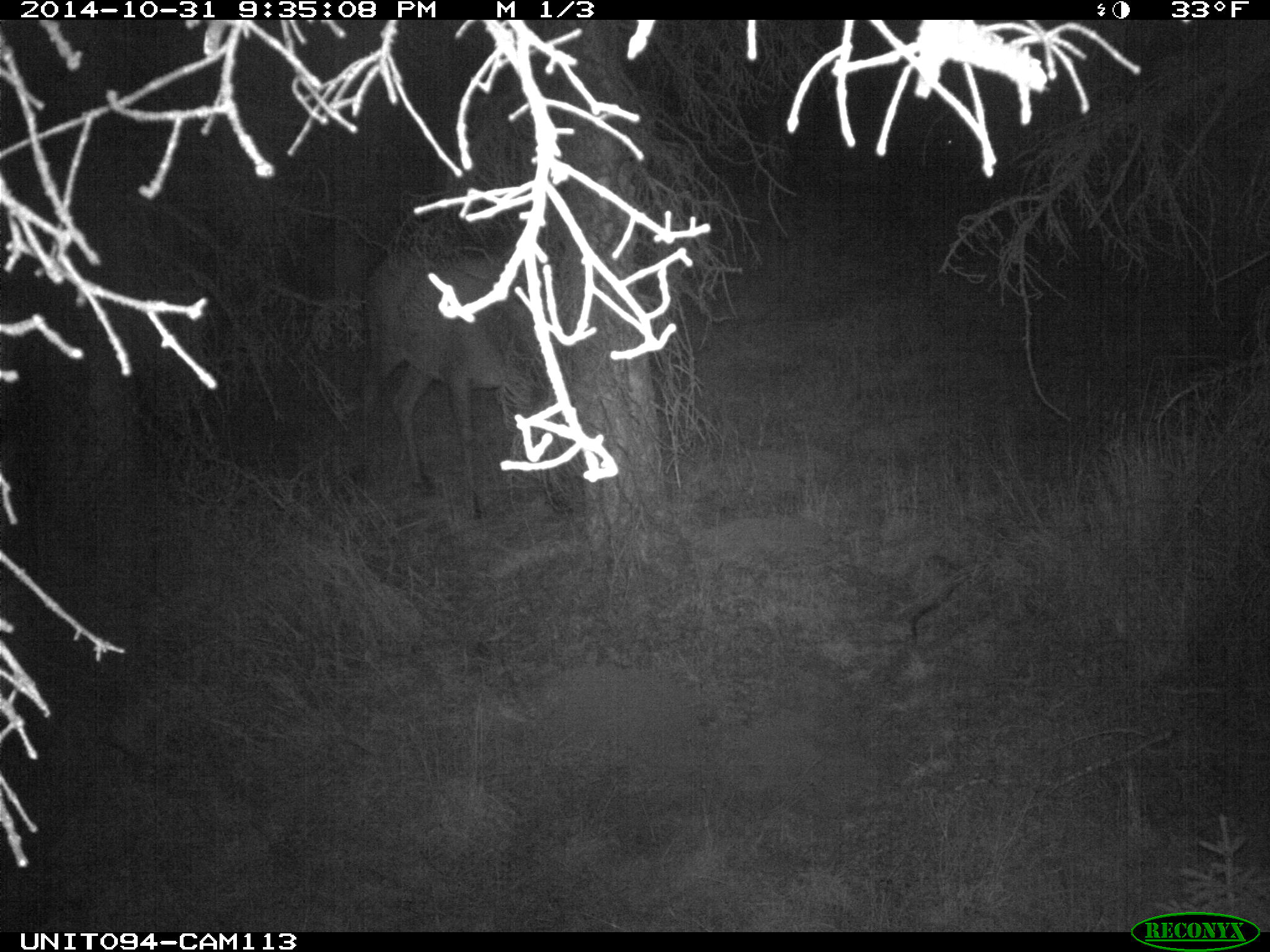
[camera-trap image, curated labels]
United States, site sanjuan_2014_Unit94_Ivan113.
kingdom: Animalia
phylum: Chordata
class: Mammalia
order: Artiodactyla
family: Cervidae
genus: Cervus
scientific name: Cervus elaphus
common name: red deer